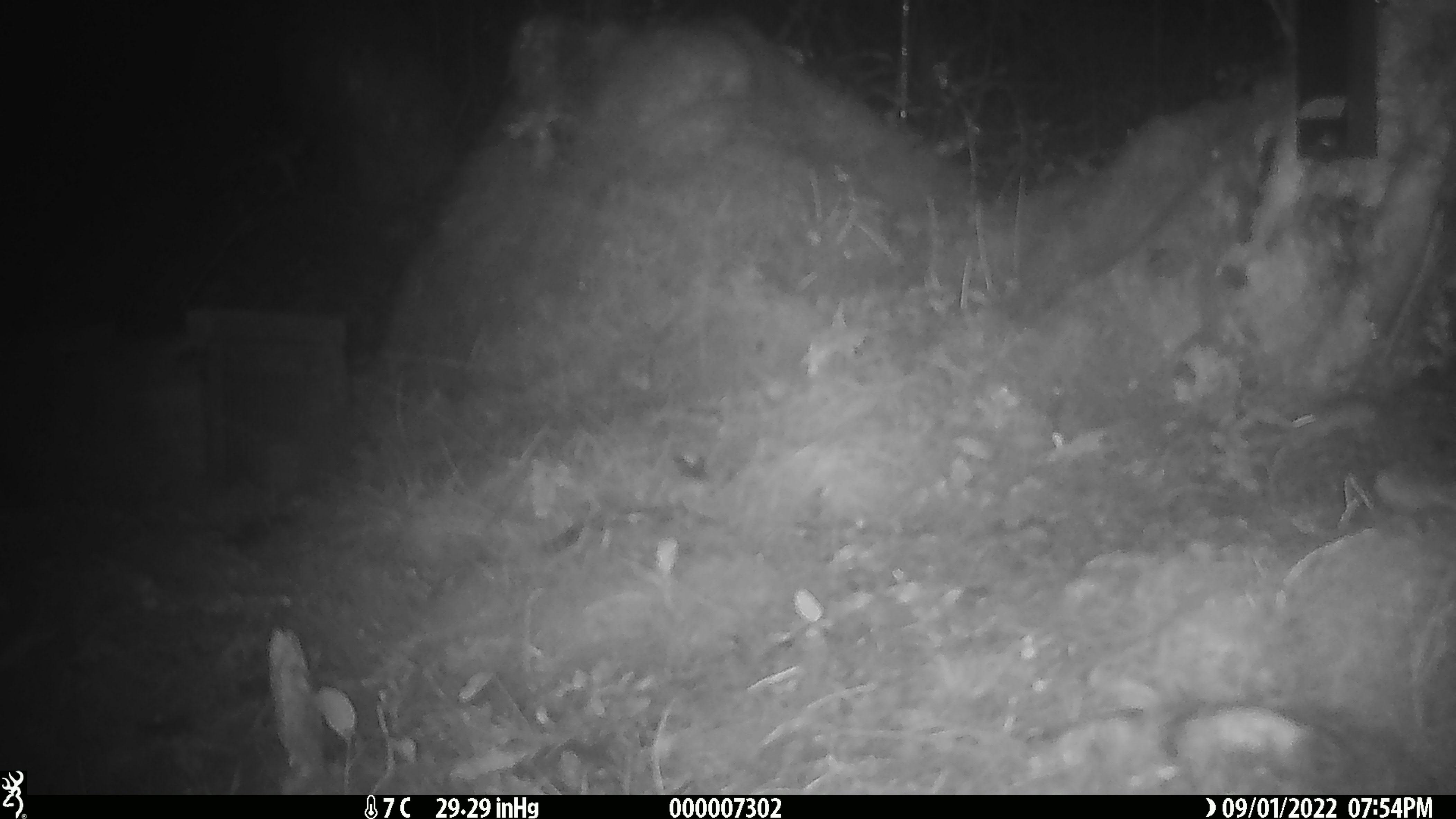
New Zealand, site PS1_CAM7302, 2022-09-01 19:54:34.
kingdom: Animalia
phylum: Chordata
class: Mammalia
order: Rodentia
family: Muridae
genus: Mus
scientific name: Mus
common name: mouse